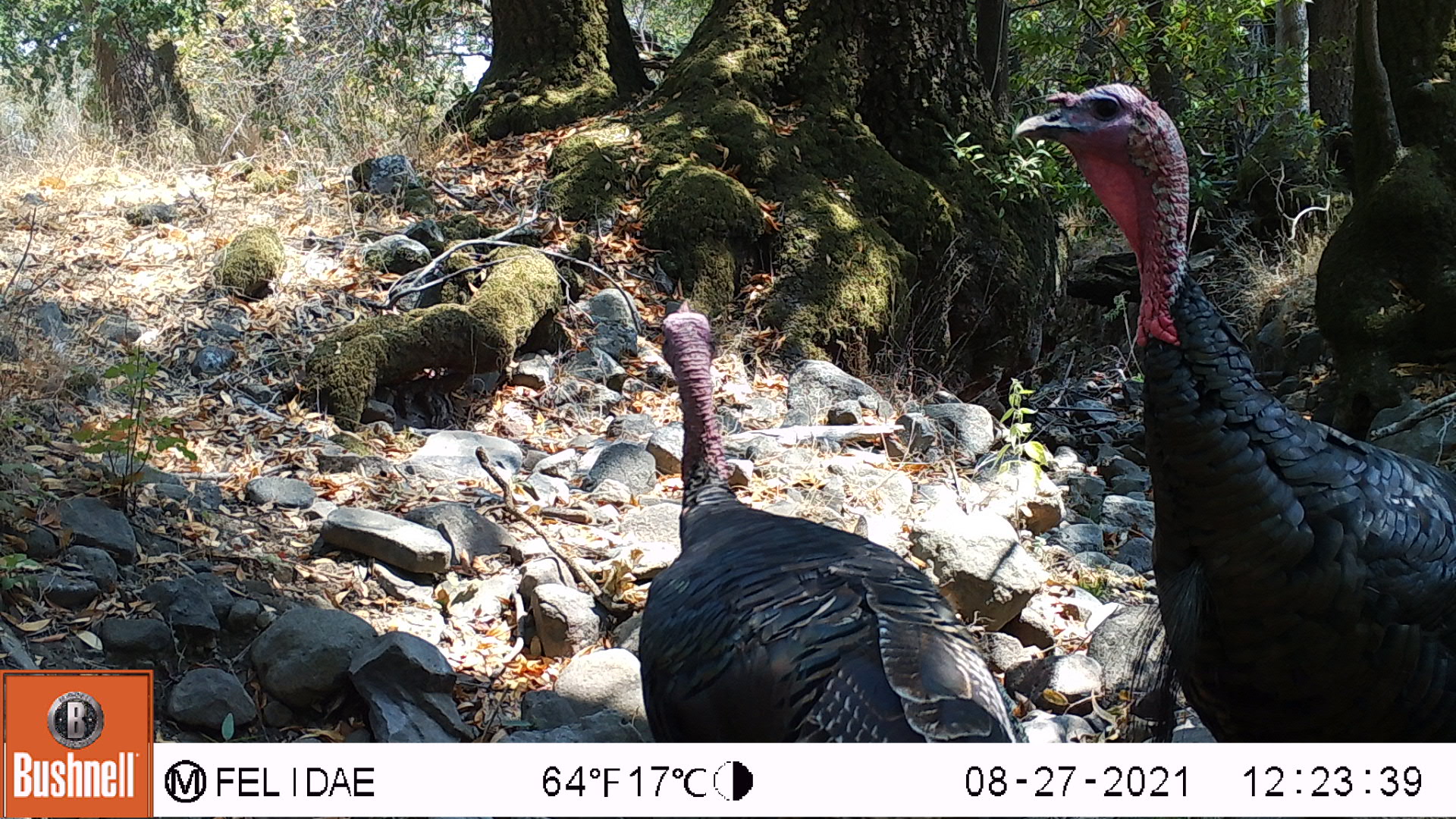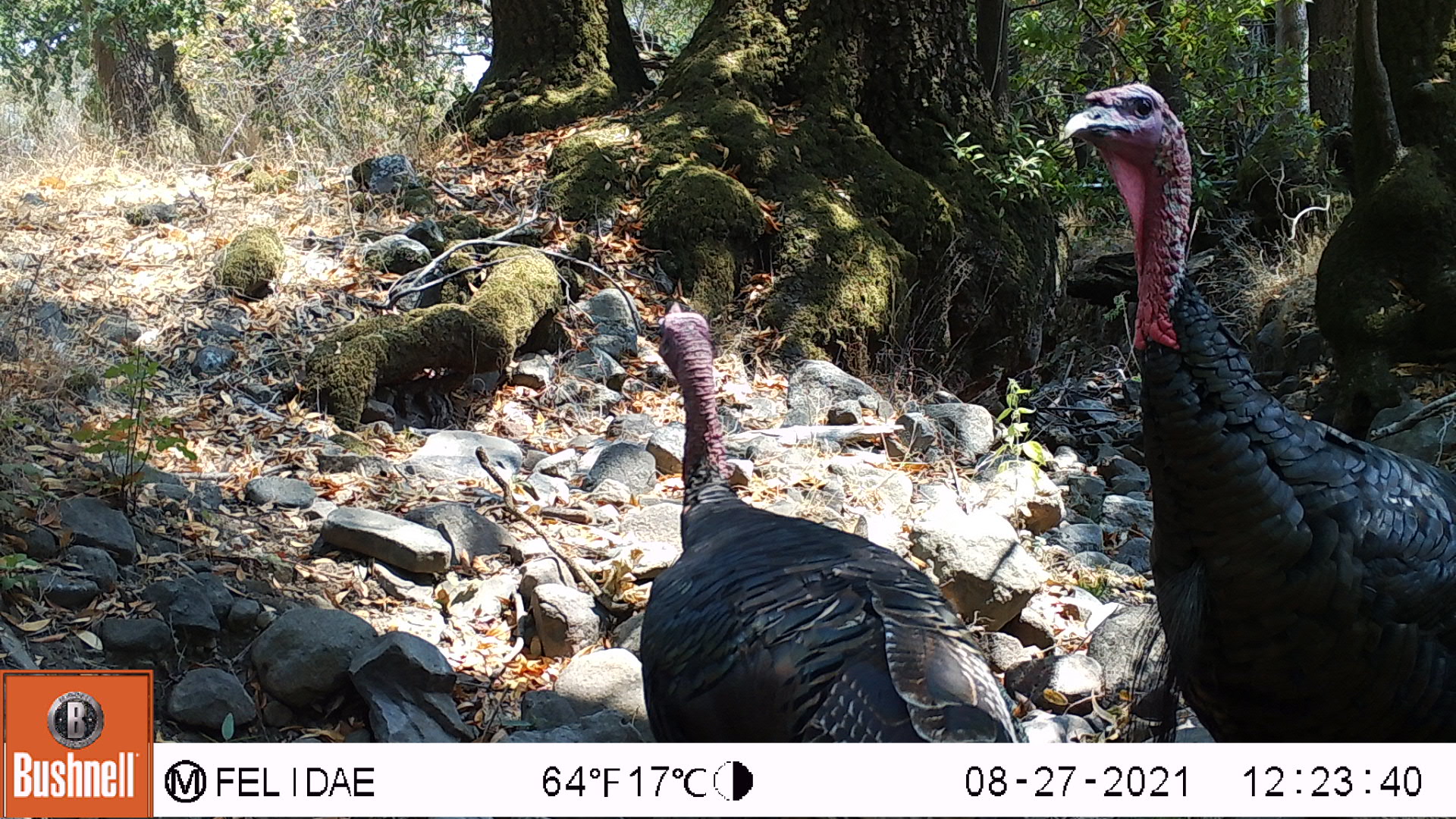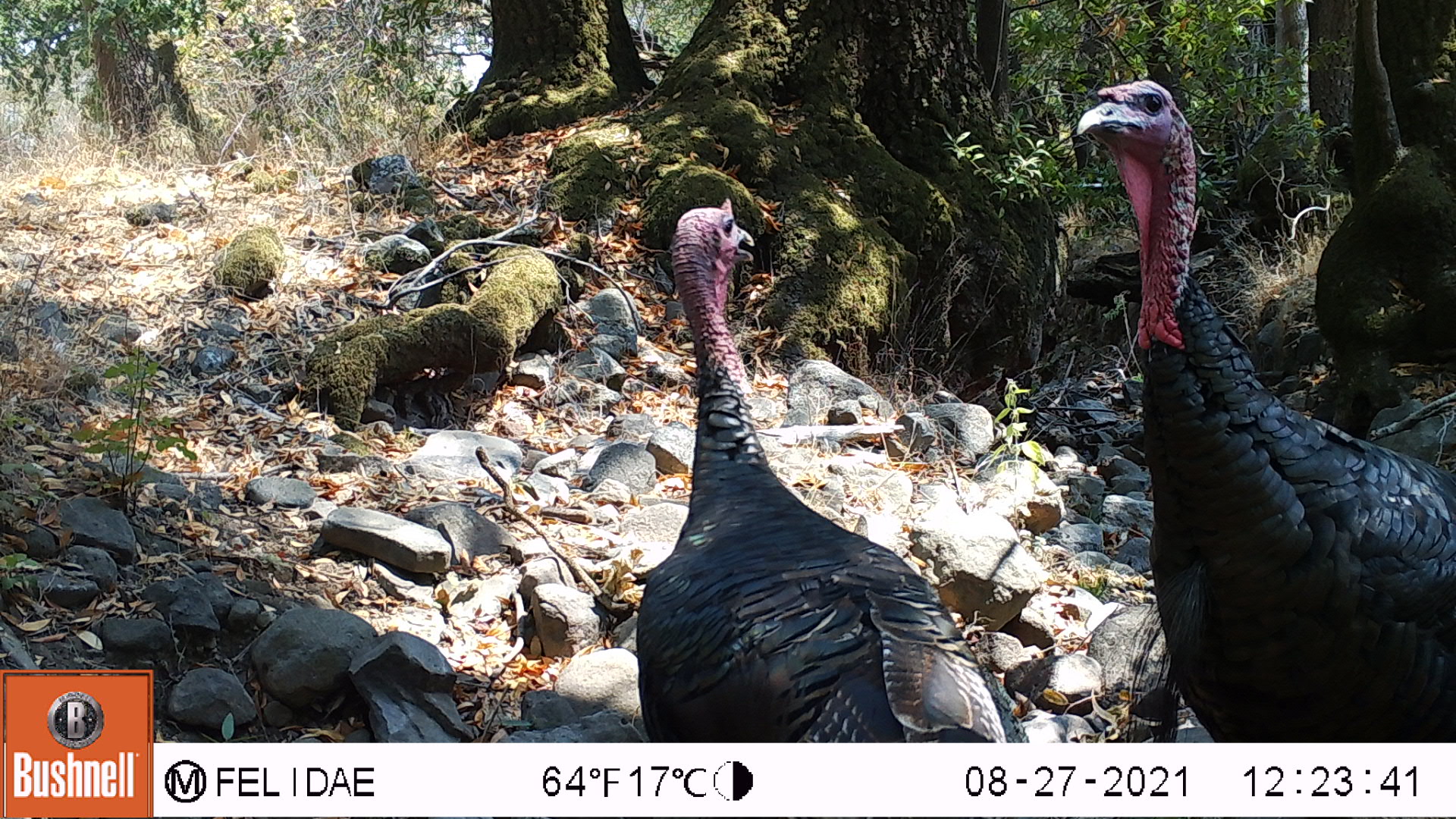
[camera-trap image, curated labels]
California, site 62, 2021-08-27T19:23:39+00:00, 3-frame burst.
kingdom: Animalia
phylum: Chordata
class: Aves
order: Galliformes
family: Phasianidae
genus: Meleagris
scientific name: Meleagris gallopavo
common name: turkey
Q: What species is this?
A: Turkey (Meleagris gallopavo).